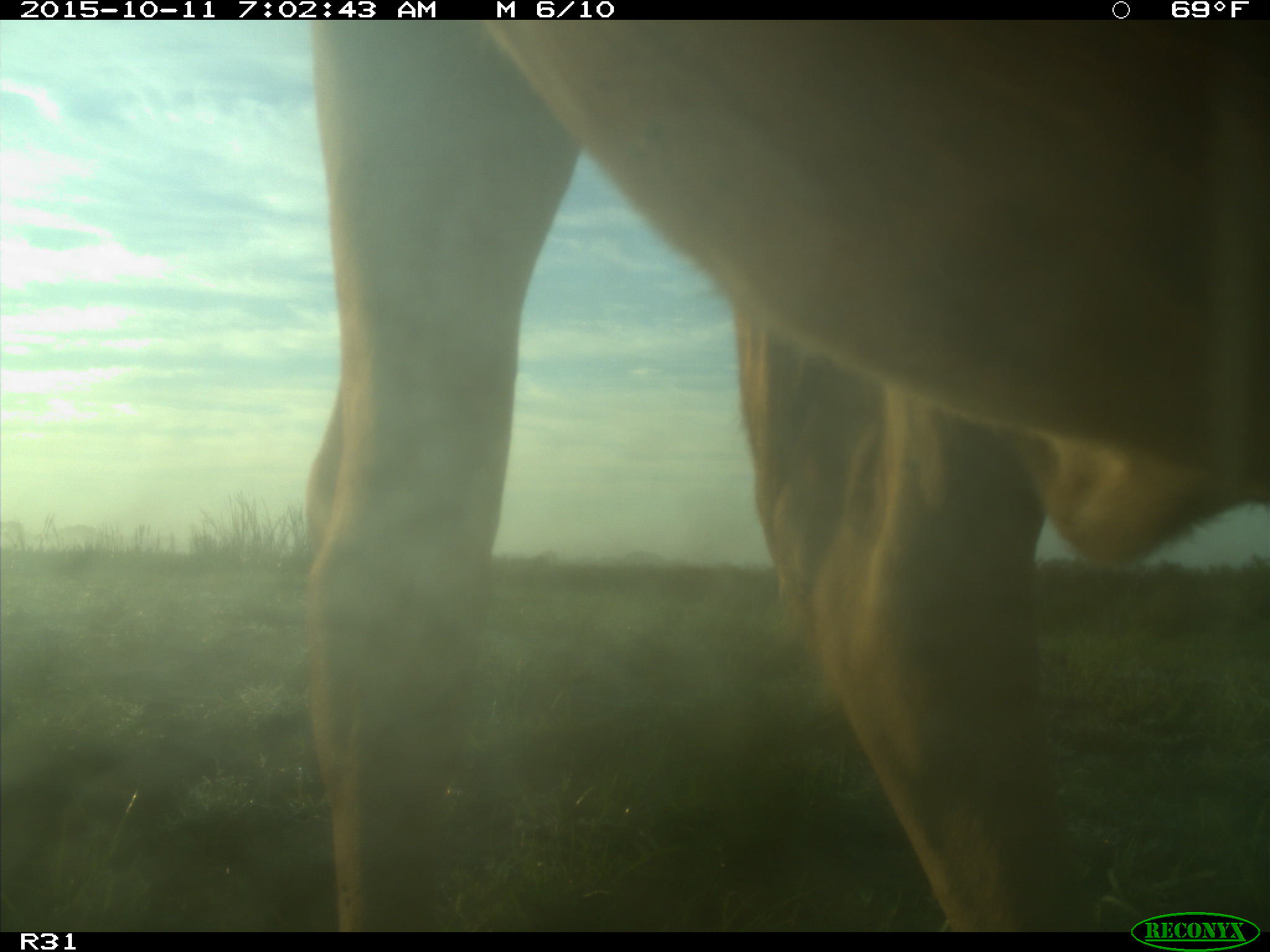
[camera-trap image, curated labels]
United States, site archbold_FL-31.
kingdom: Animalia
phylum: Chordata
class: Mammalia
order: Artiodactyla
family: Bovidae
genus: Bos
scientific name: Bos taurus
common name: domestic cow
Bos taurus (domestic cow).